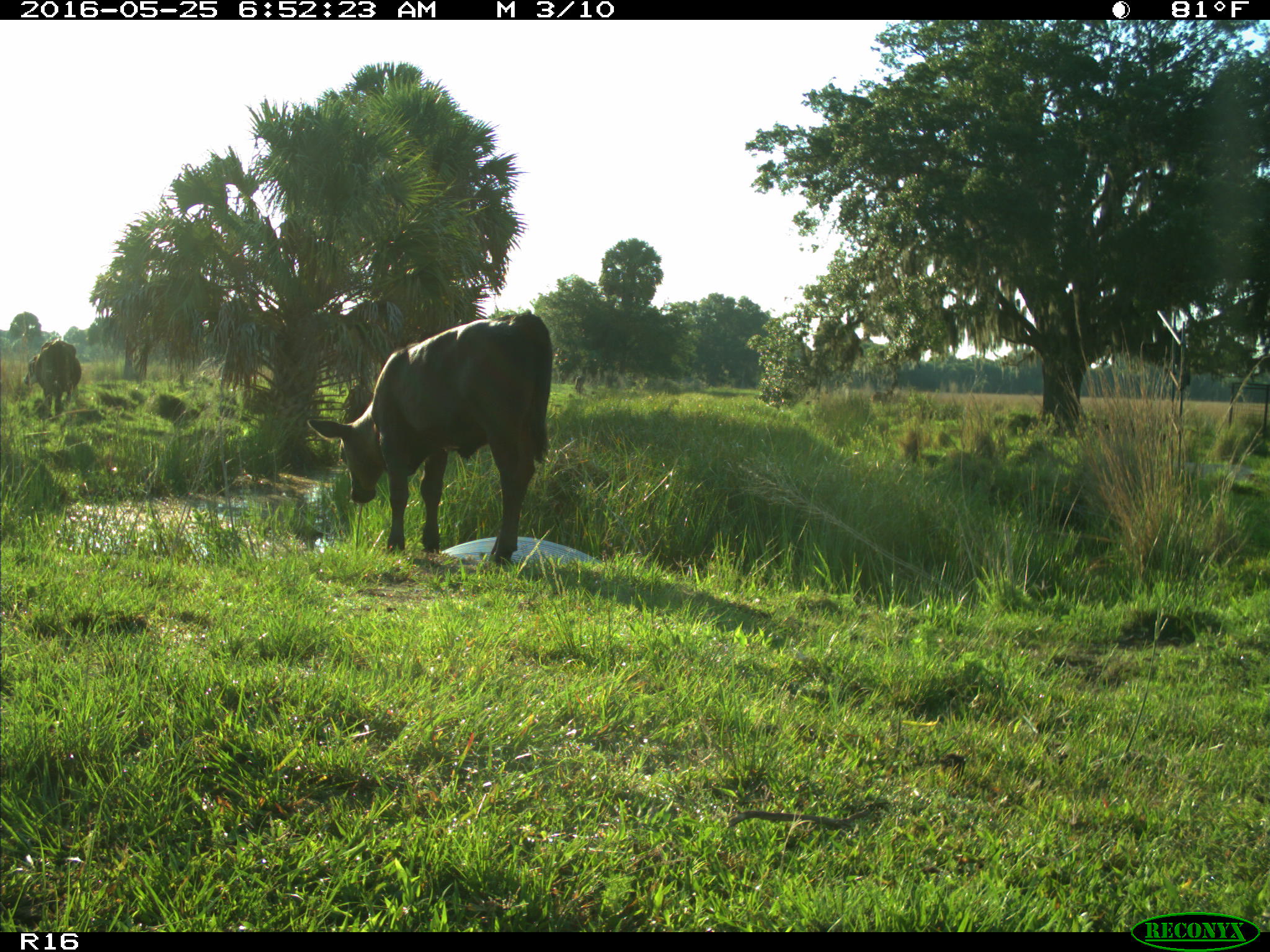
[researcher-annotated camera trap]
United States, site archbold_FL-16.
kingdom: Animalia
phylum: Chordata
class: Mammalia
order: Artiodactyla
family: Bovidae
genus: Bos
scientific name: Bos taurus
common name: domestic cow